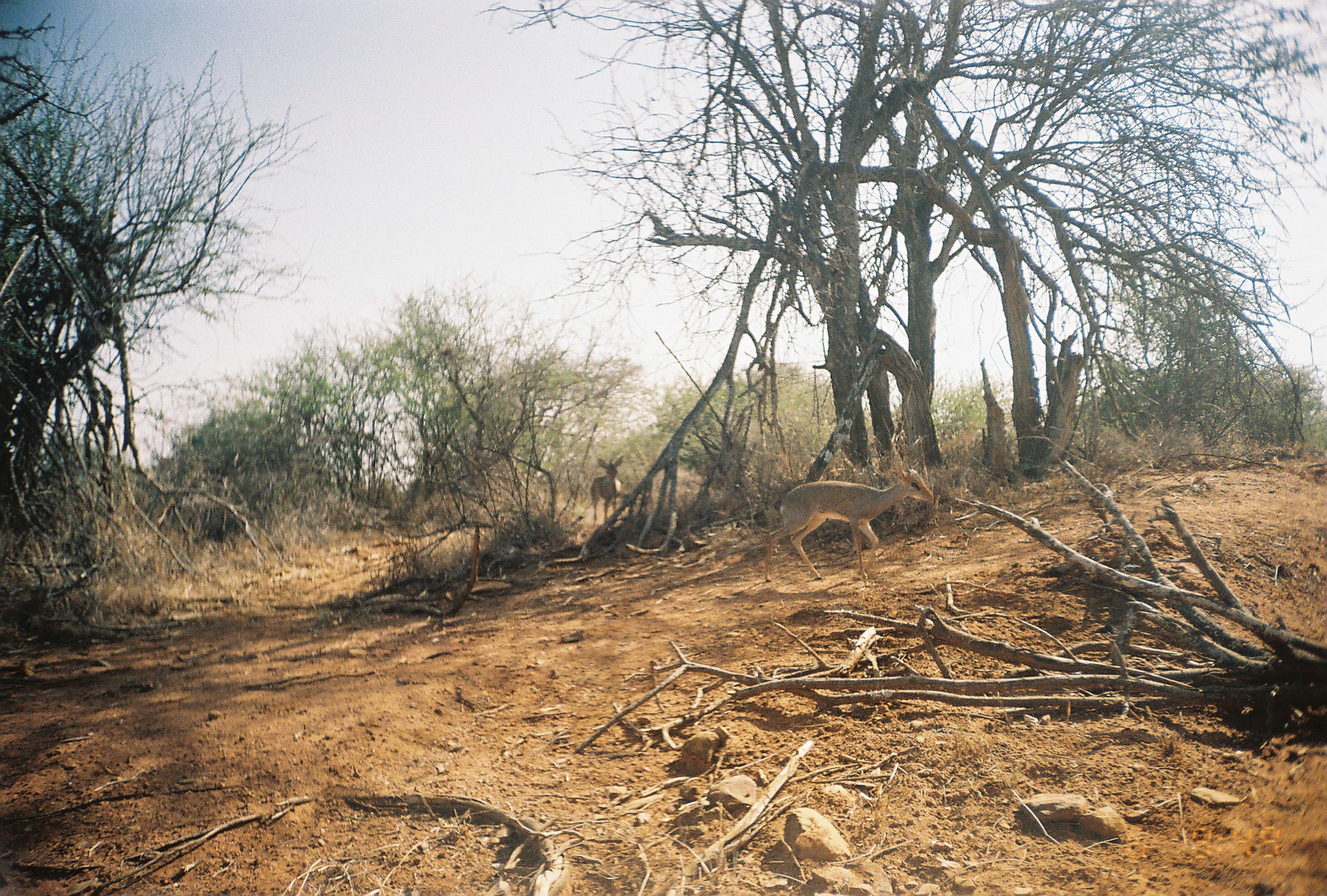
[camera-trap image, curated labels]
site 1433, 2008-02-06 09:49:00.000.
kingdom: Animalia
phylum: Chordata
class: Mammalia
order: Artiodactyla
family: Bovidae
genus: Madoqua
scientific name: Madoqua guentheri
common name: günther's dik-dik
Madoqua guentheri (günther's dik-dik), count 2.